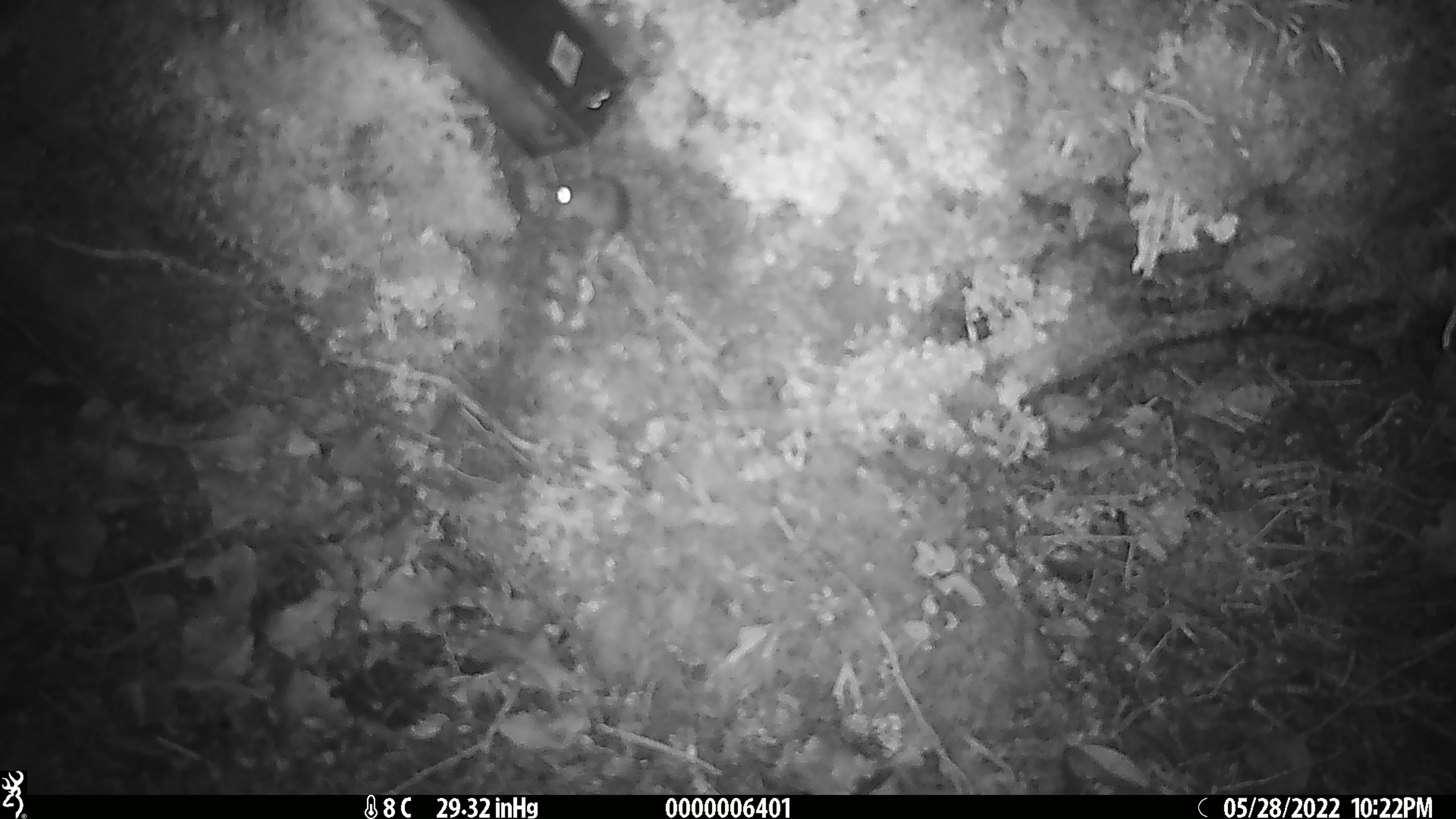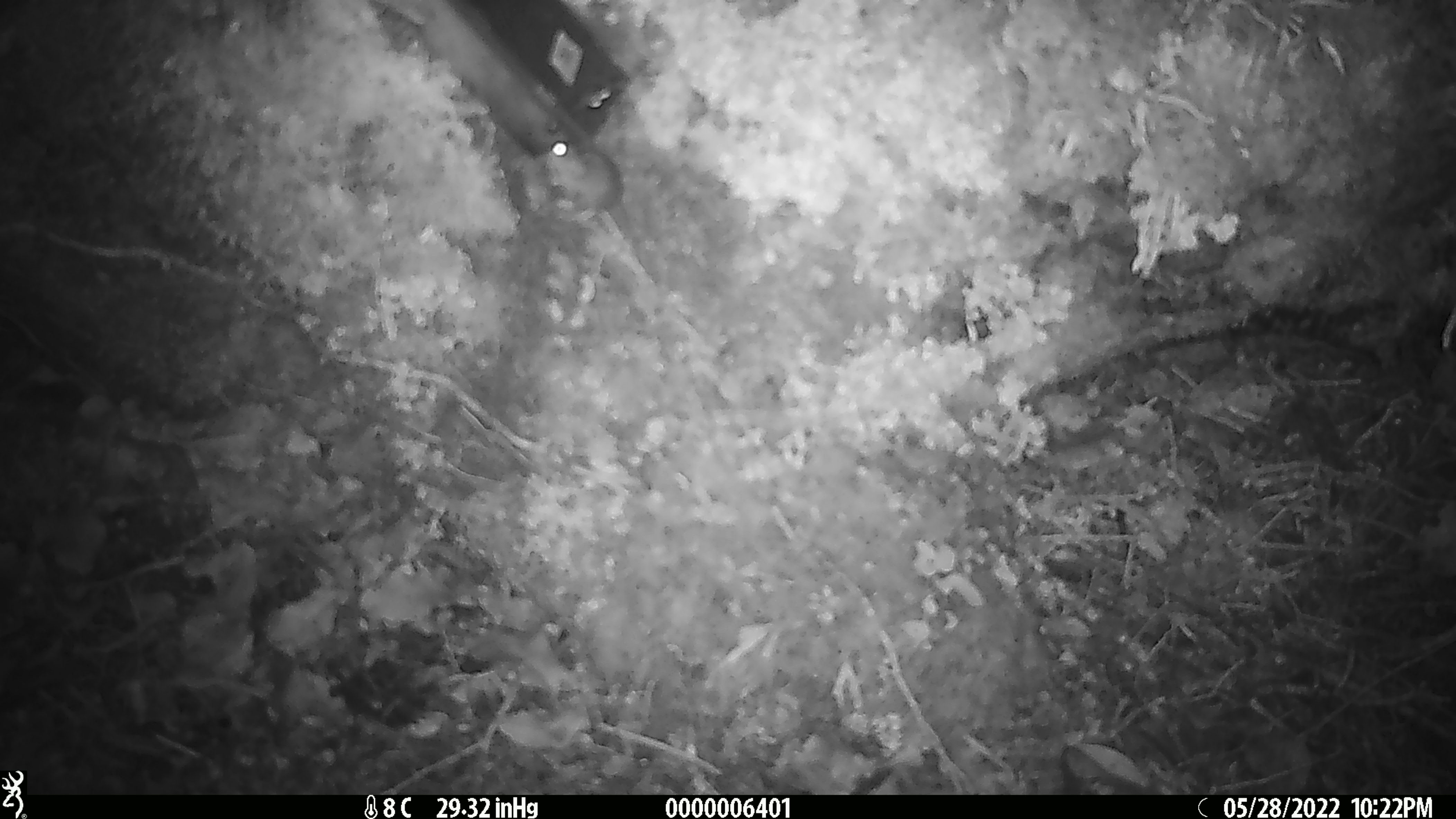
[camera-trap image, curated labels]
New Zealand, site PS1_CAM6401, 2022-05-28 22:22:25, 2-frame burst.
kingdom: Animalia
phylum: Chordata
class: Mammalia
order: Rodentia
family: Muridae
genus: Mus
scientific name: Mus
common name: mouse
Mouse (Mus).